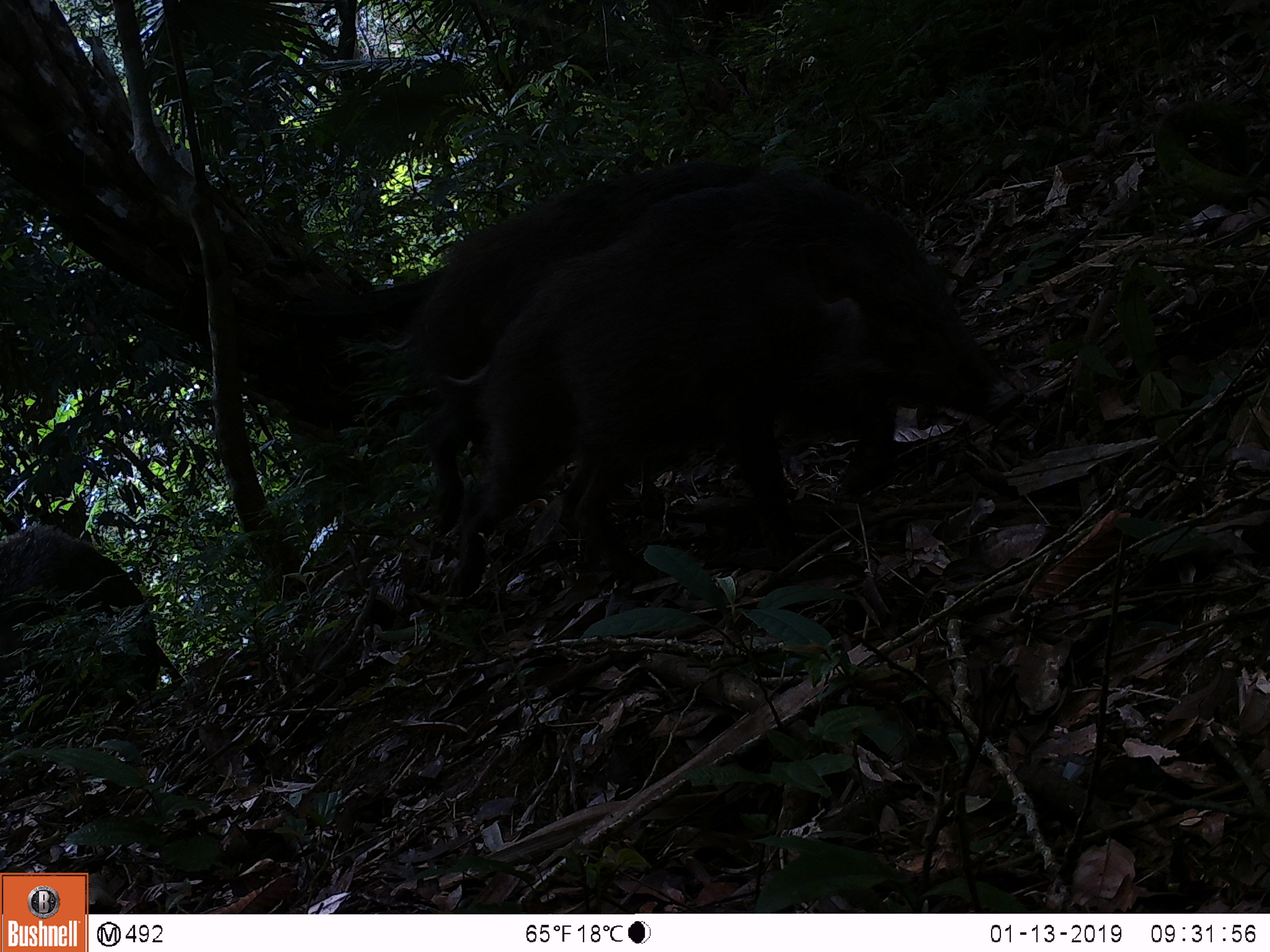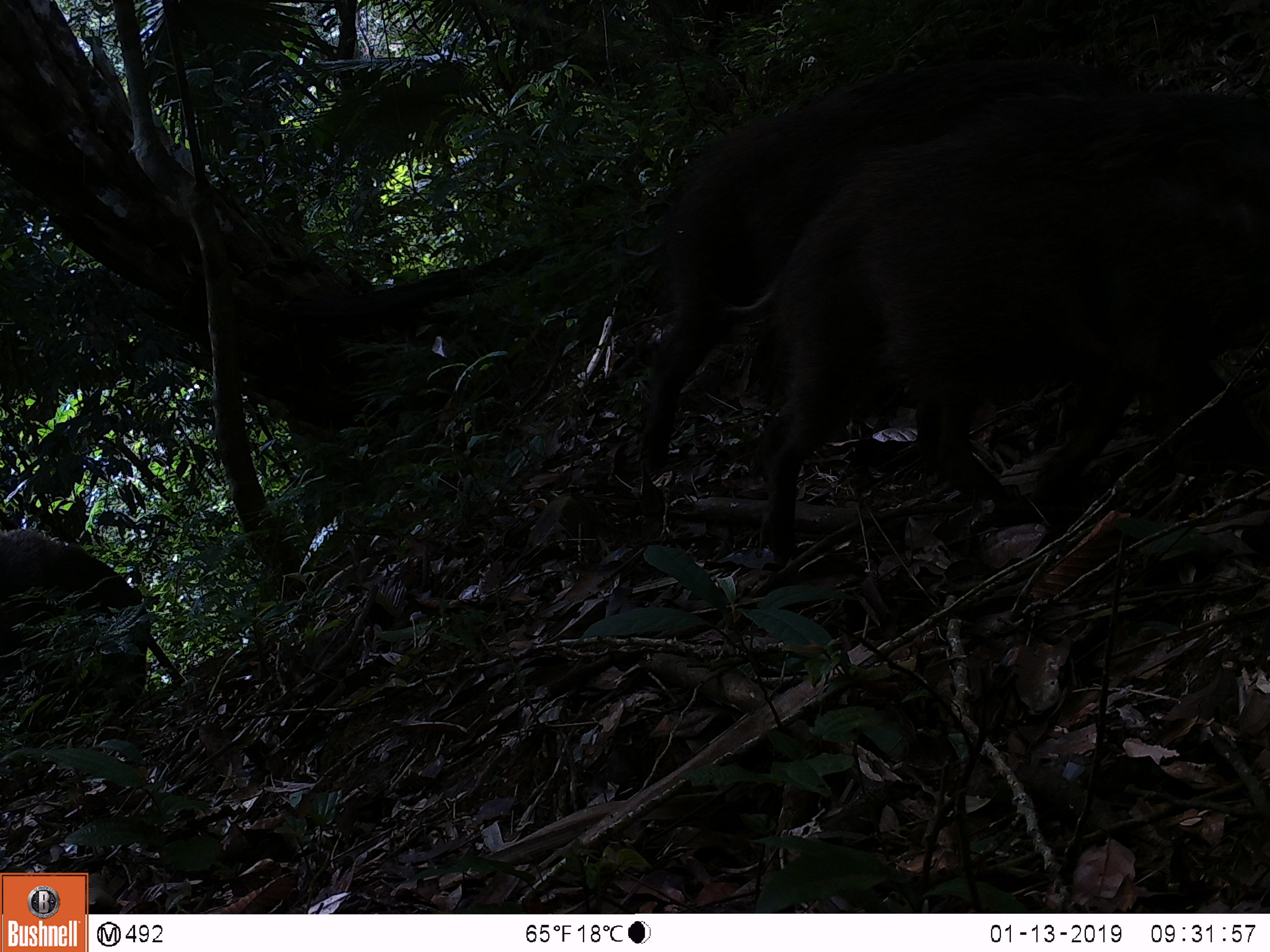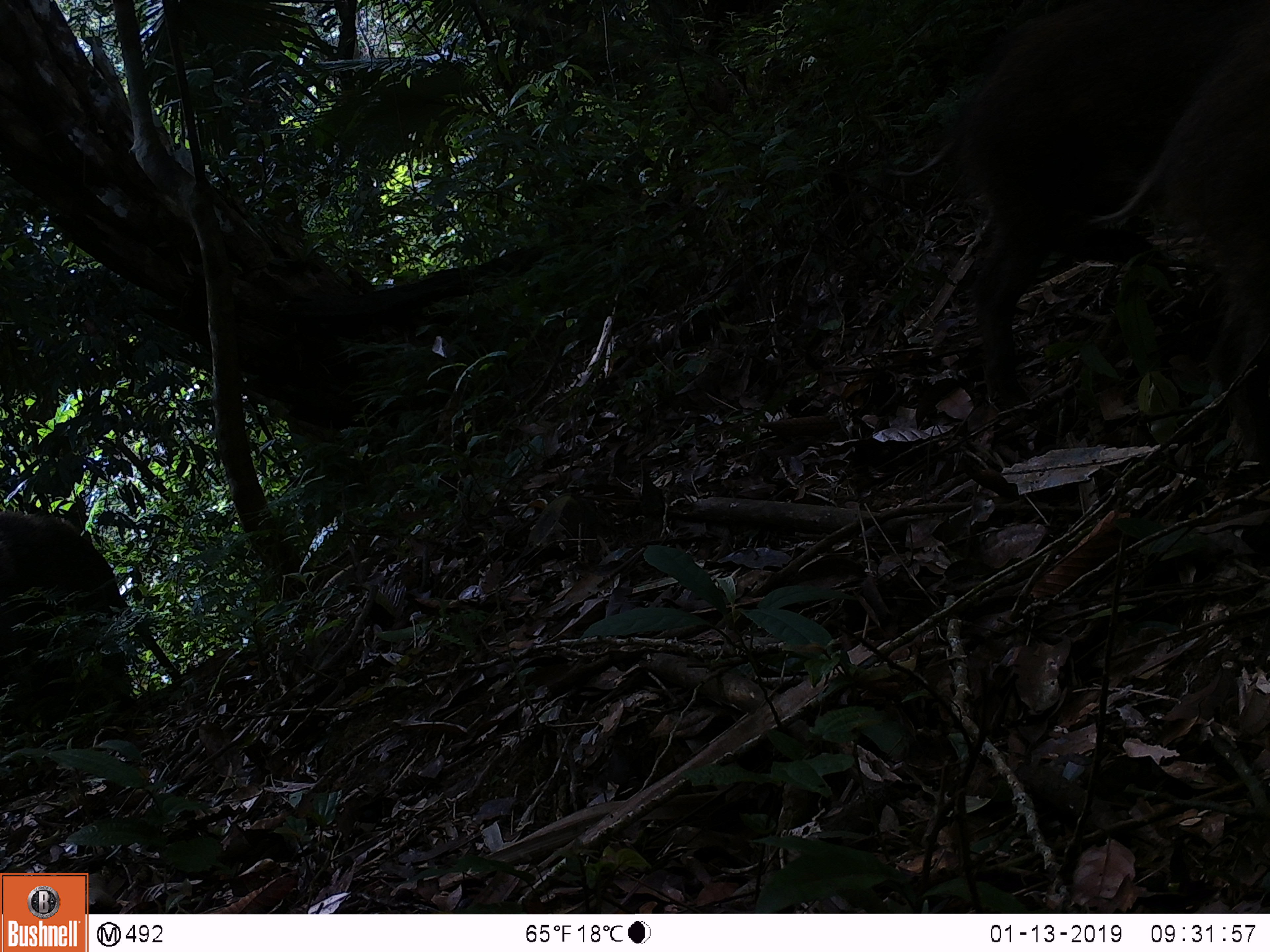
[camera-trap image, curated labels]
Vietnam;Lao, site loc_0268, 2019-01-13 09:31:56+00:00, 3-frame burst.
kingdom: Animalia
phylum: Chordata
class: Mammalia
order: Artiodactyla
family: Suidae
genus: Sus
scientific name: Sus scrofa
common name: eurasian wild pig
Eurasian wild pig (Sus scrofa). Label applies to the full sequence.